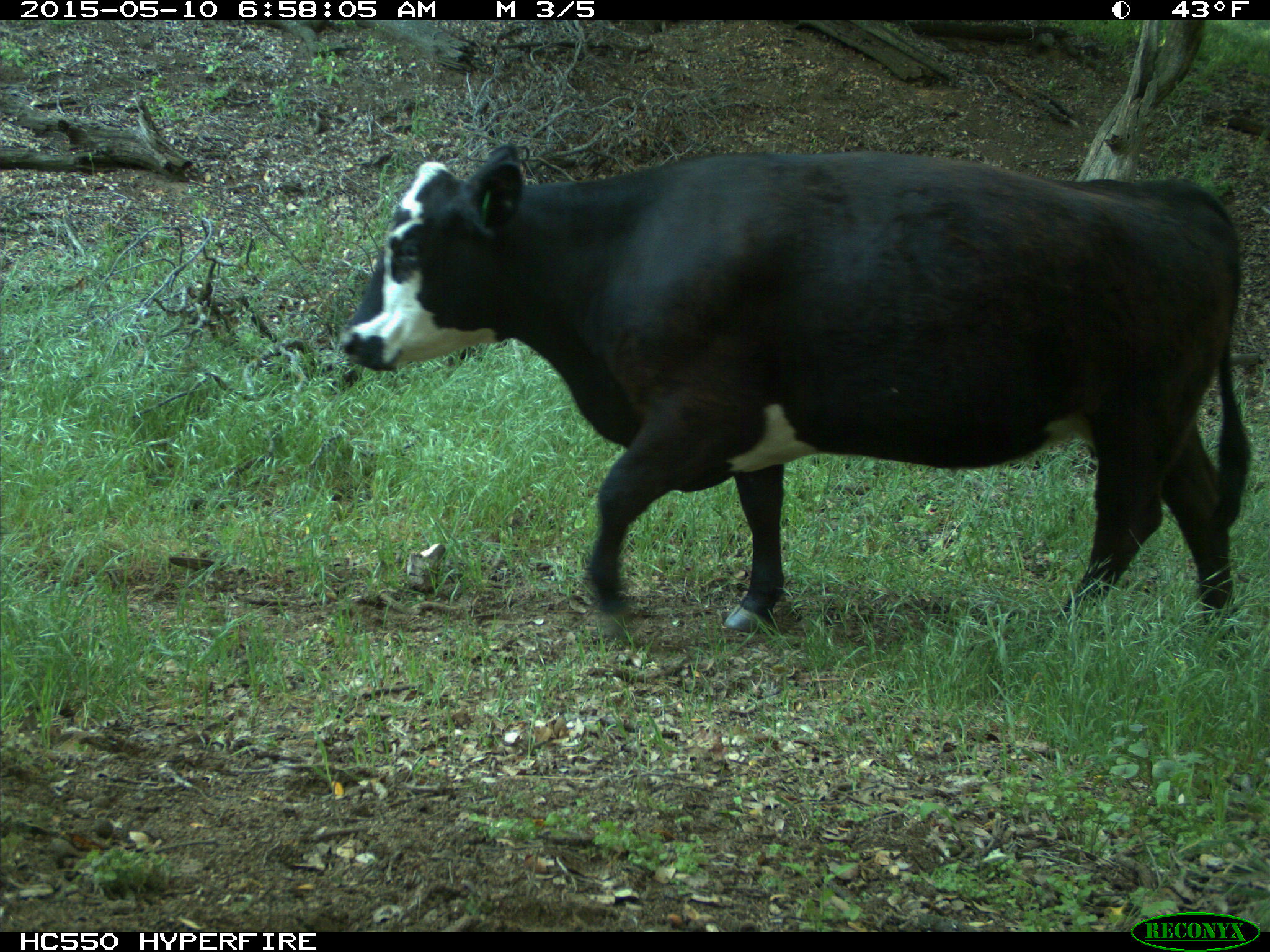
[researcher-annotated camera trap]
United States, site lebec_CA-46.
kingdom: Animalia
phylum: Chordata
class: Mammalia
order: Artiodactyla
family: Bovidae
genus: Bos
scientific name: Bos taurus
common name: domestic cow